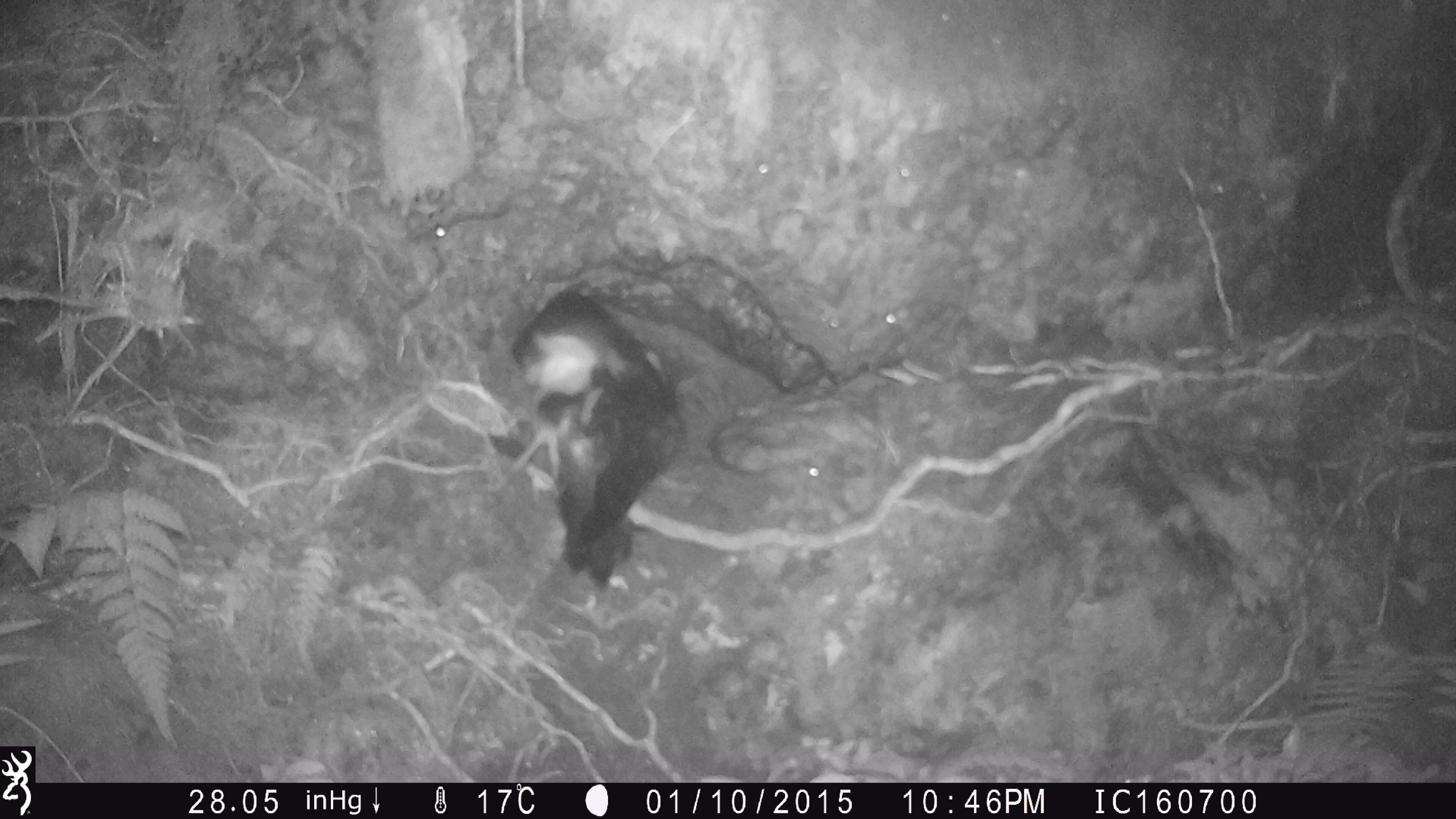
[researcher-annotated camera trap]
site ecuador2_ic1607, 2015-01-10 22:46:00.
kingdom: Animalia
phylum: Chordata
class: Aves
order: Procellariiformes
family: Procellariidae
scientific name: Procellariidae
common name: petrel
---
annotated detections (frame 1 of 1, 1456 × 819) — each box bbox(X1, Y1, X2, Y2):
petrel: bbox(505, 285, 681, 587)